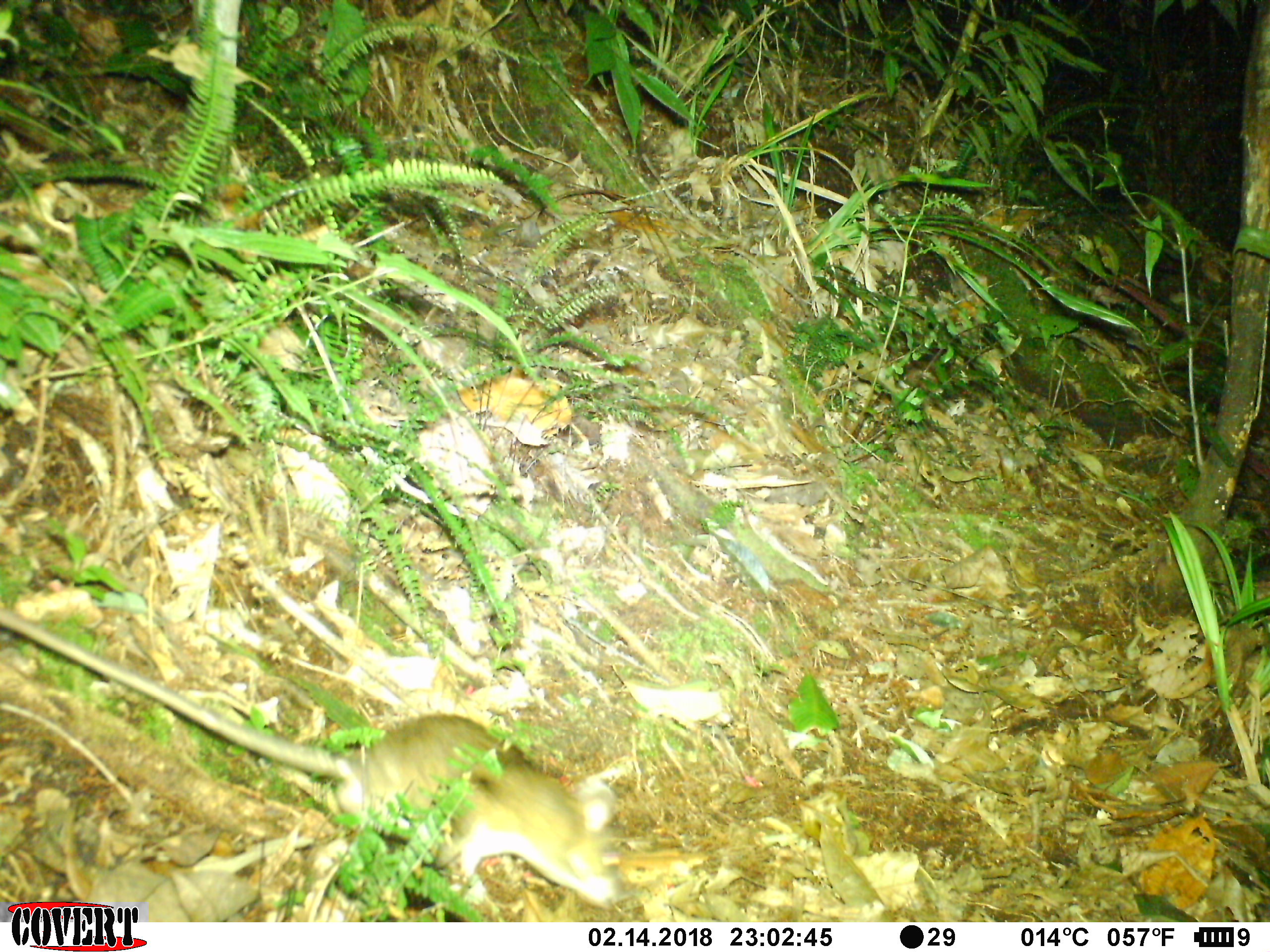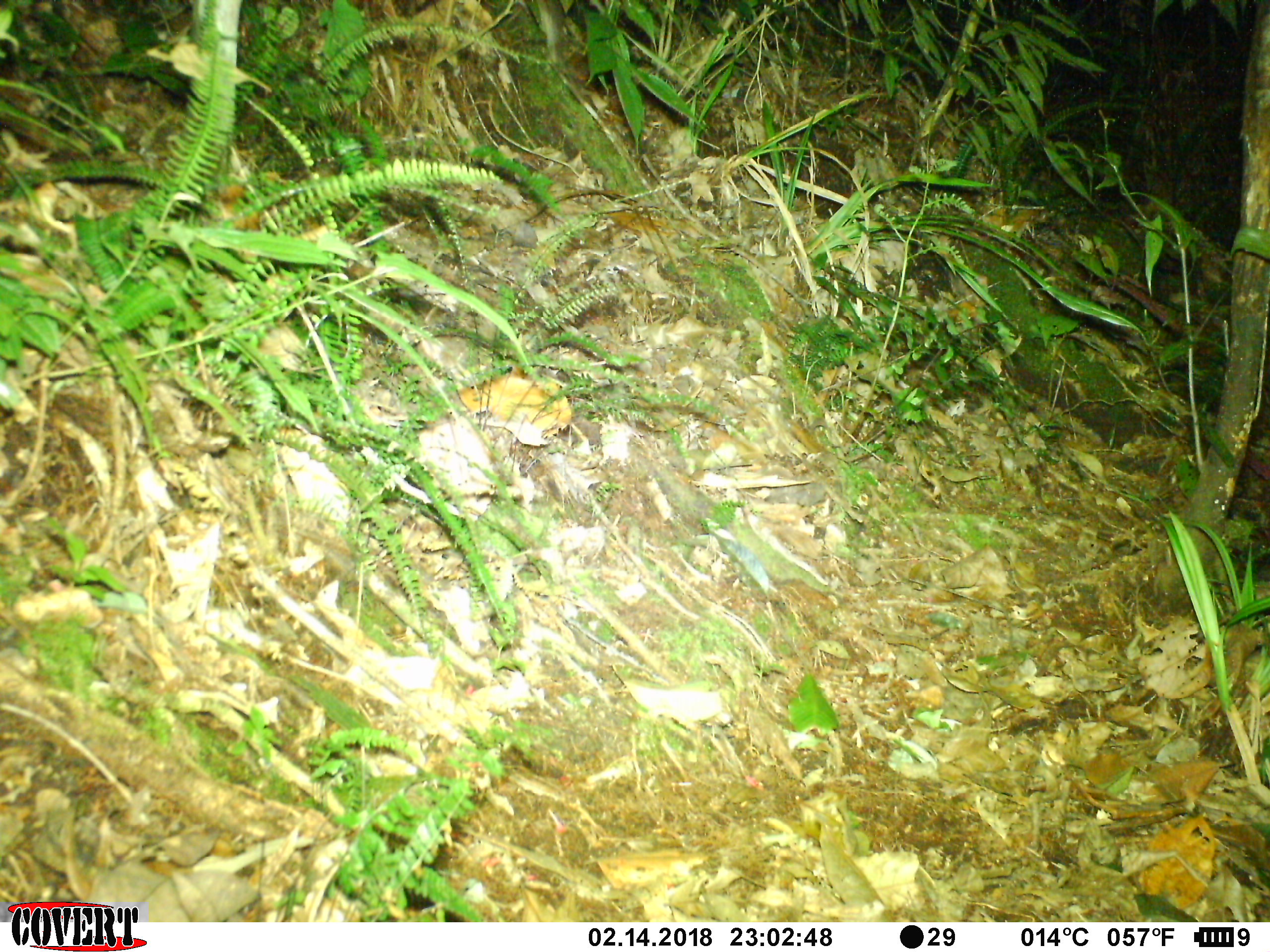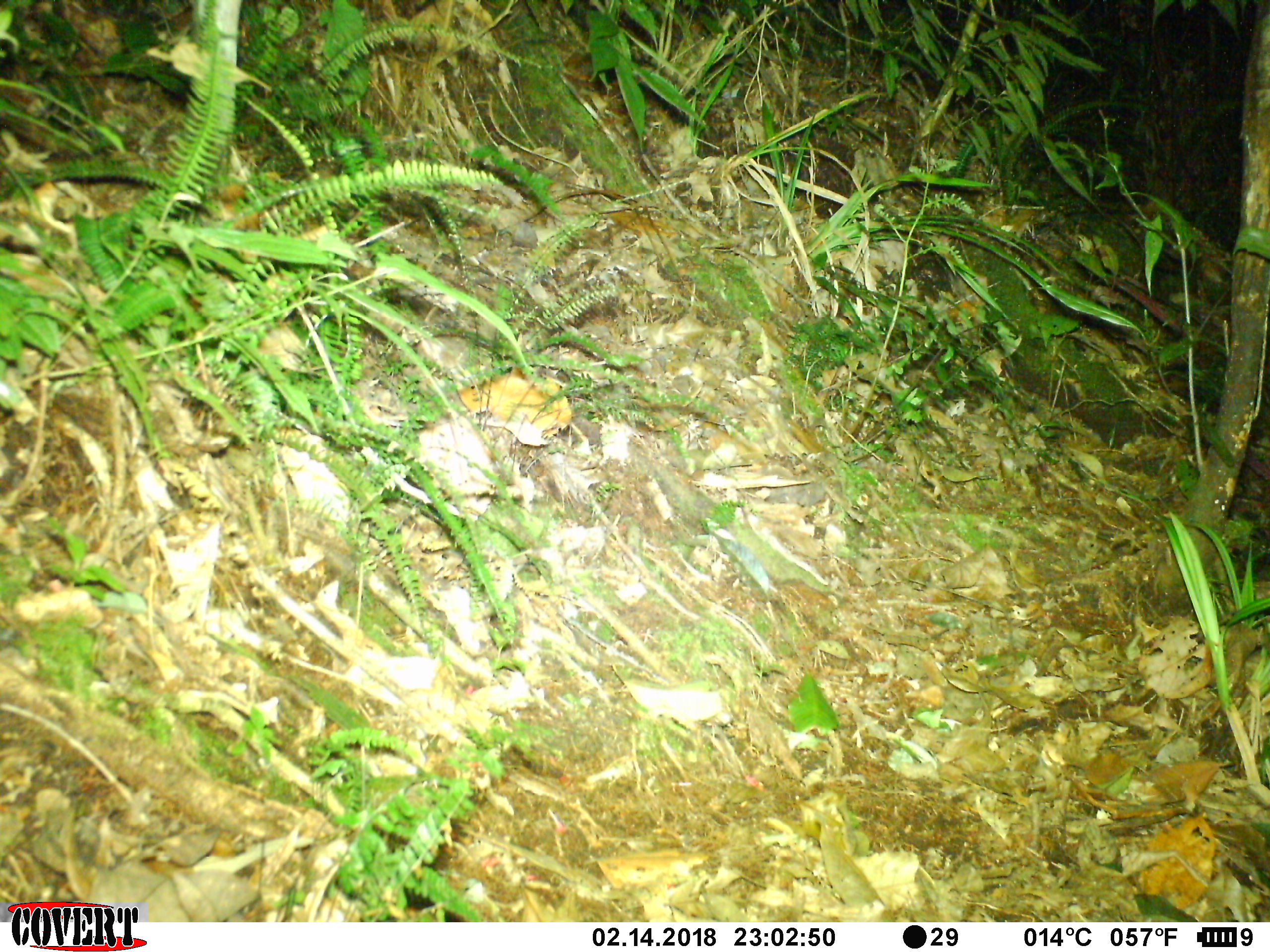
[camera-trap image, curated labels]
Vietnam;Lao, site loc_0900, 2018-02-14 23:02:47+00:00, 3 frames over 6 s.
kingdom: Animalia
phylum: Chordata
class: Mammalia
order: Rodentia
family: Muridae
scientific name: Muridae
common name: old-world mice and rats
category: unidentified murid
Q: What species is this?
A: Unidentified murid (old-world mice and rats) (Muridae).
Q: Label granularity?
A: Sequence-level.